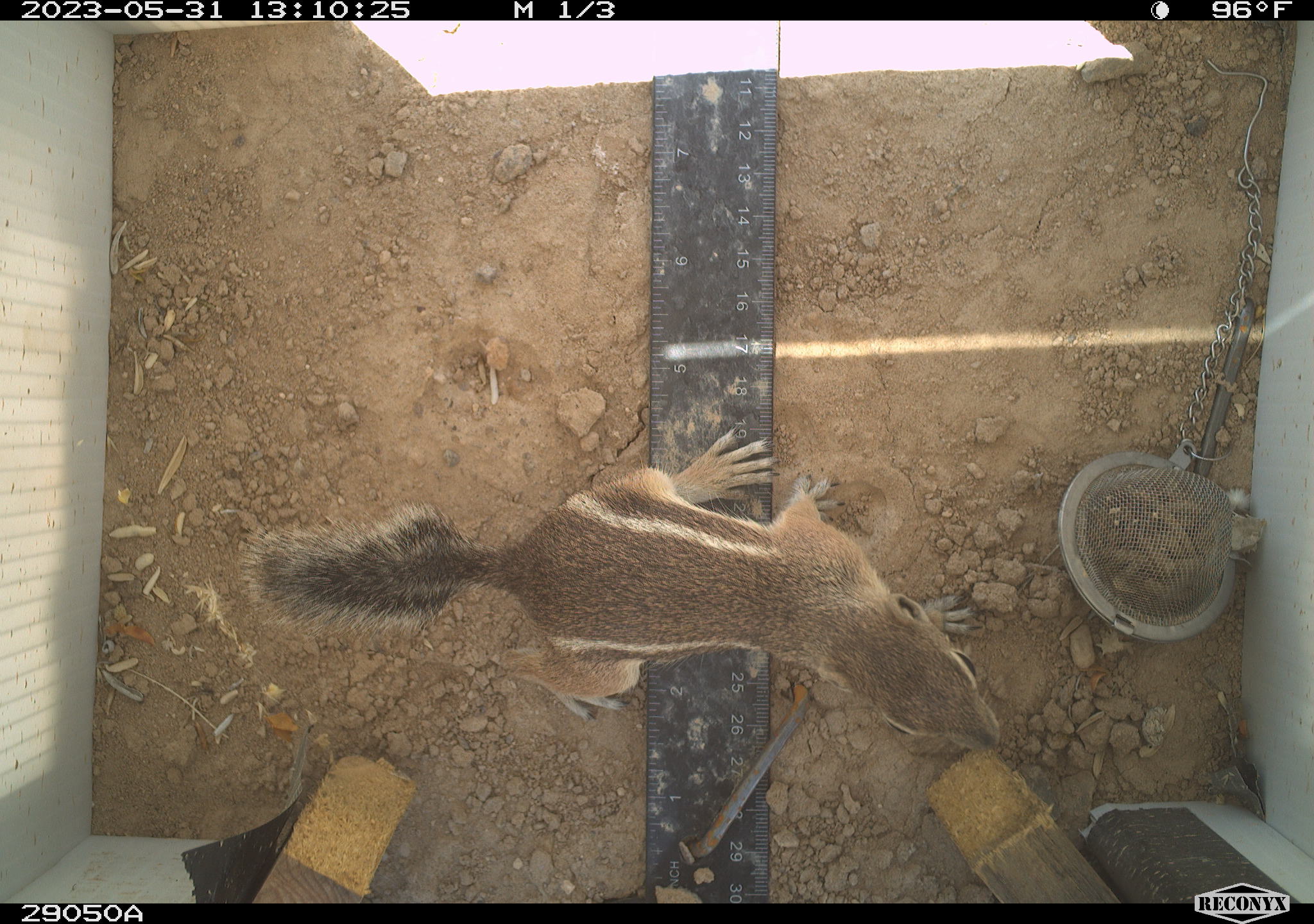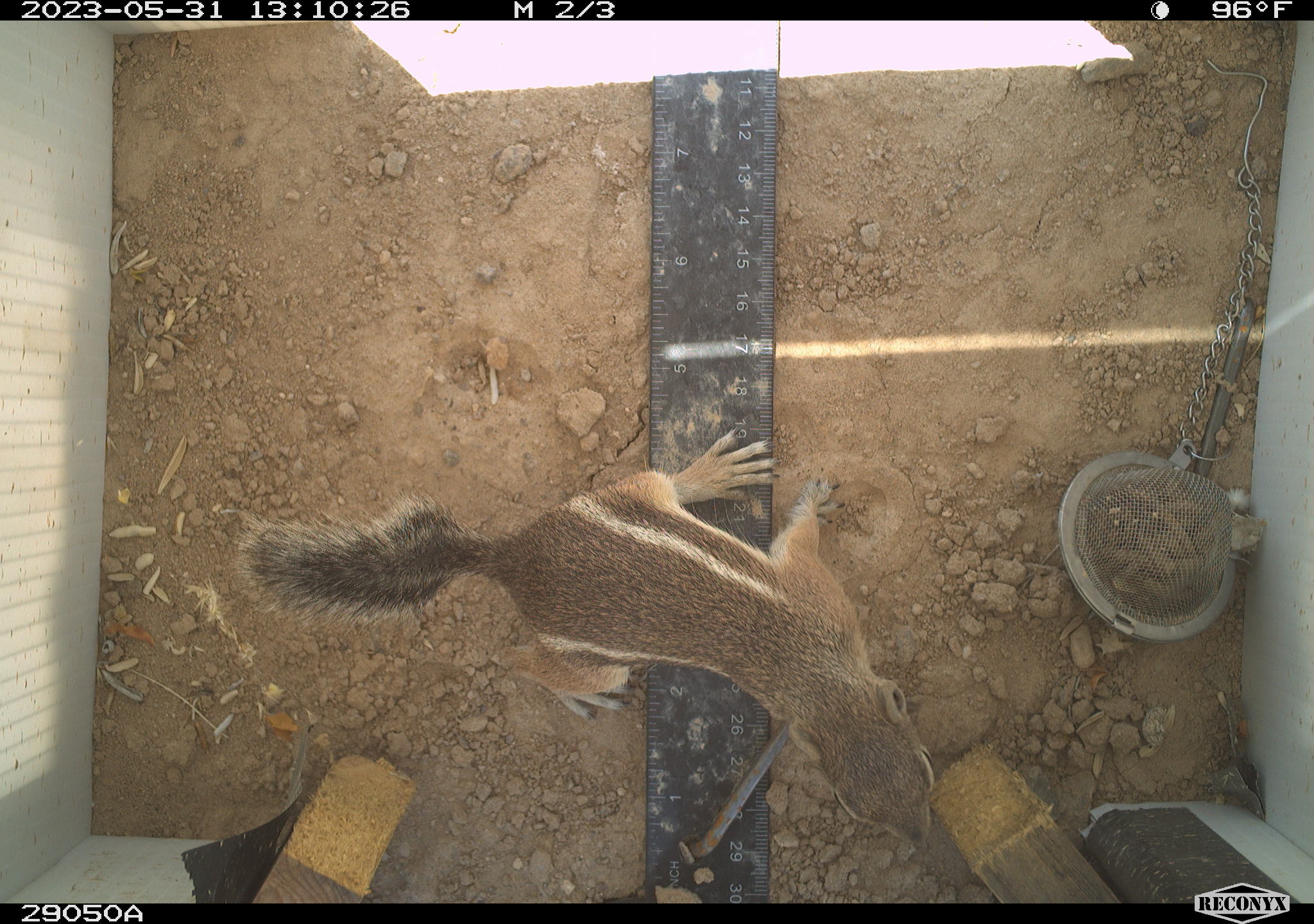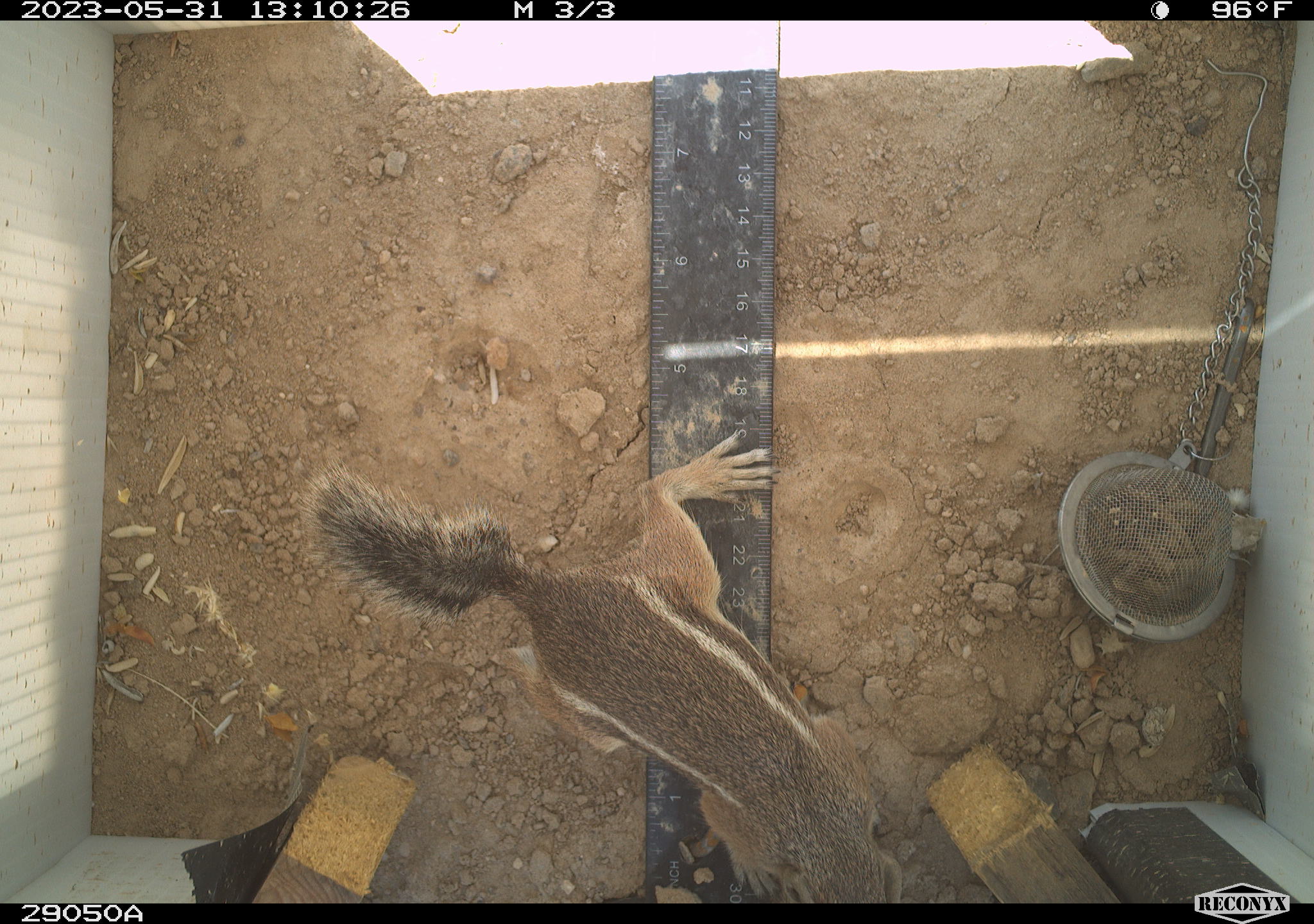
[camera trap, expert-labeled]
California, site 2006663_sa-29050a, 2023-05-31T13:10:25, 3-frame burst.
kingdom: Animalia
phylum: Chordata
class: Mammalia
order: Rodentia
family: Sciuridae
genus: Ammospermophilus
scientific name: Ammospermophilus leucurus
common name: white-tailed antelope squirrel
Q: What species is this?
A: White-tailed antelope squirrel (Ammospermophilus leucurus).